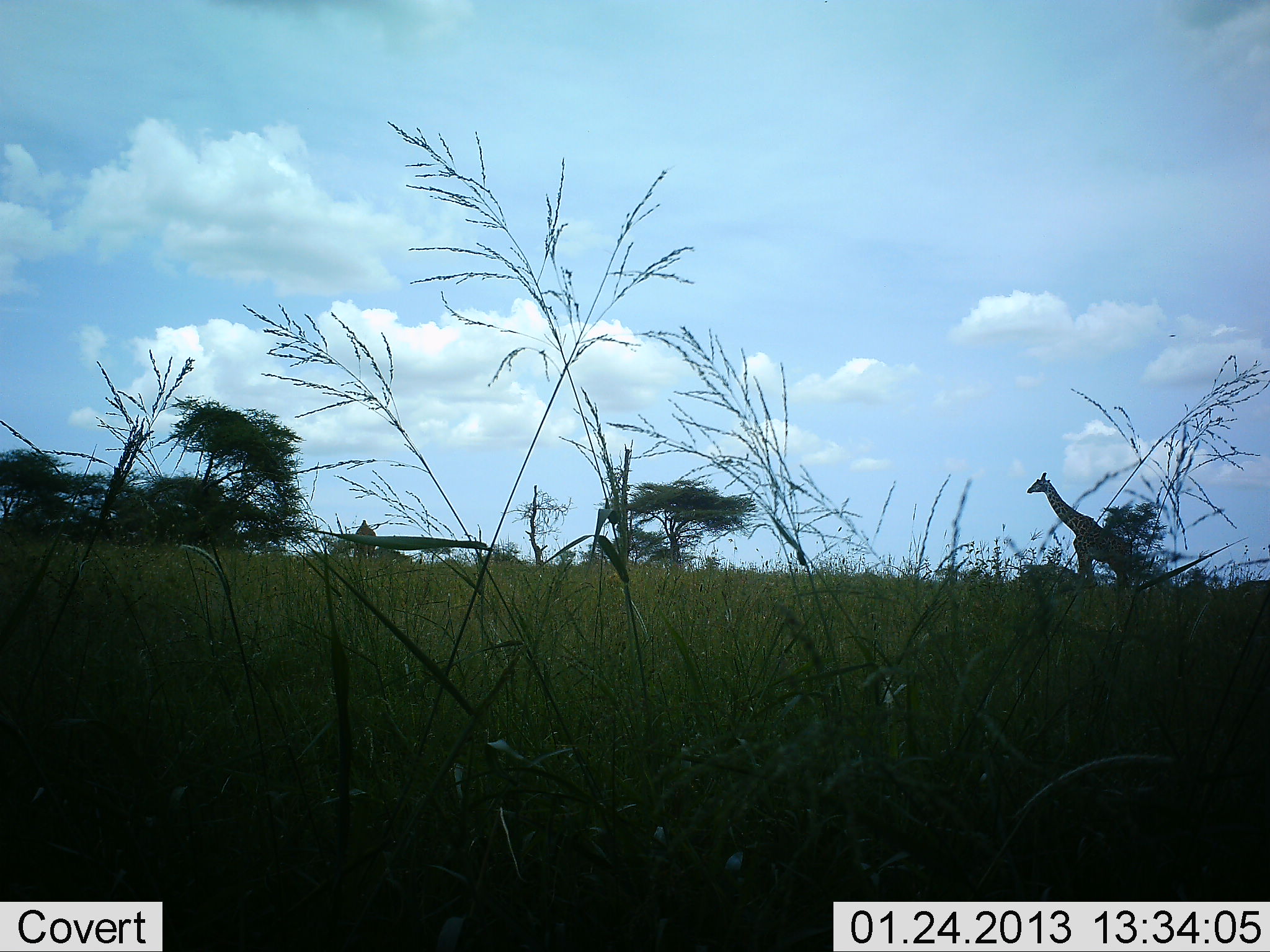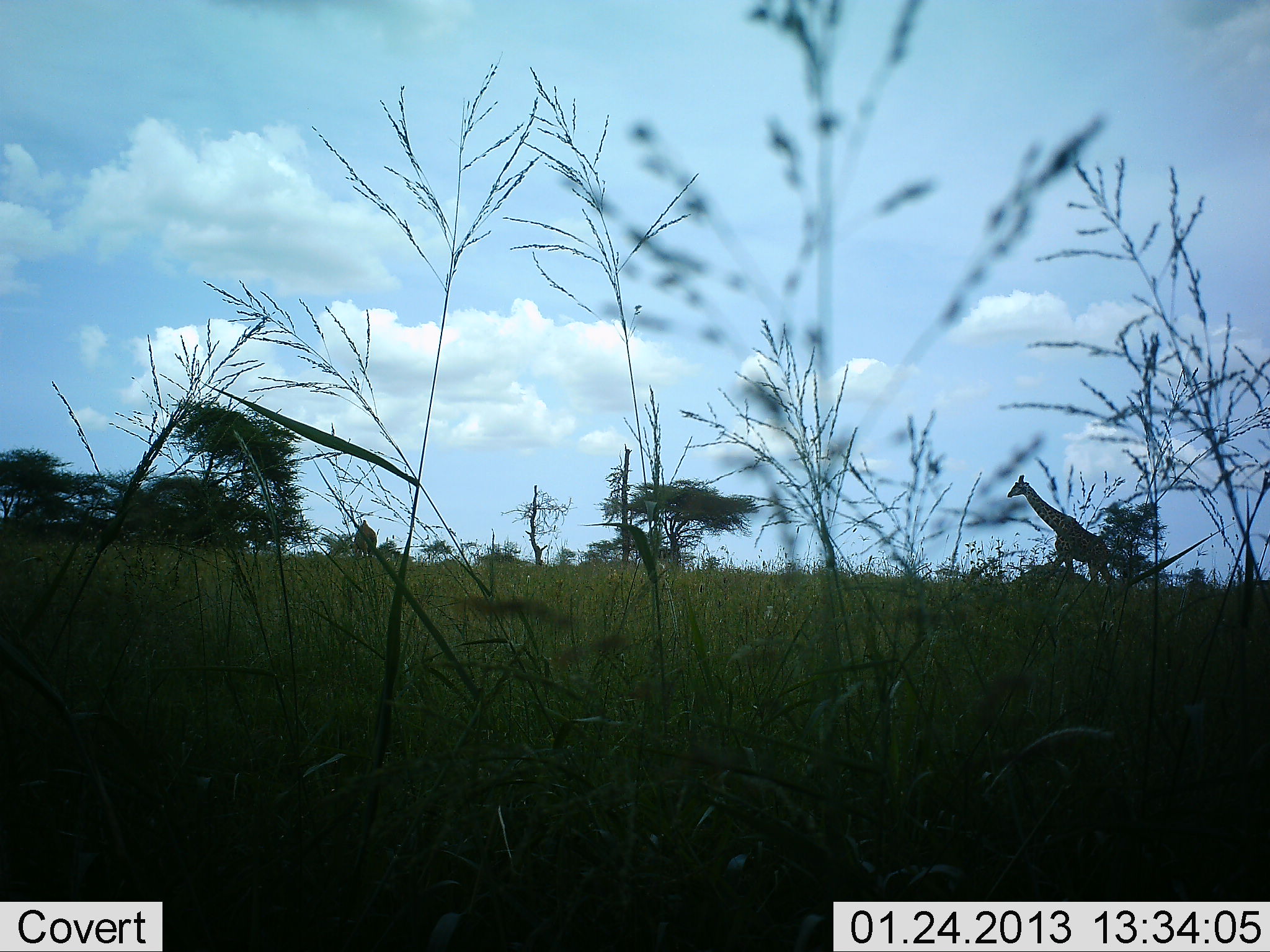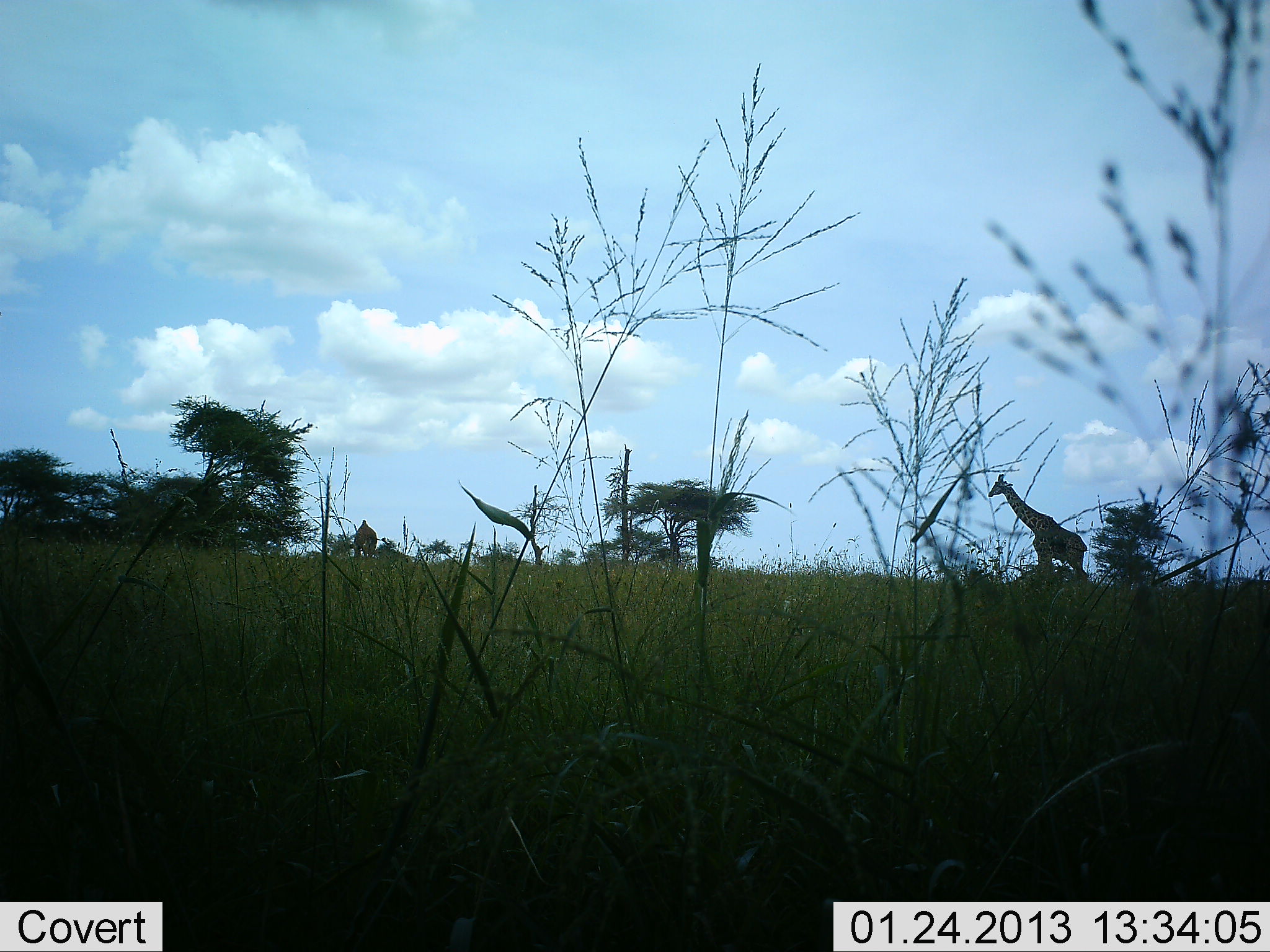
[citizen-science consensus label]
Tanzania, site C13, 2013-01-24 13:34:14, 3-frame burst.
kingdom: Animalia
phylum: Chordata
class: Mammalia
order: Artiodactyla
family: Giraffidae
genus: Giraffa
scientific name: Giraffa camelopardalis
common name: giraffe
Giraffe (Giraffa camelopardalis), count 1. Behavior (volunteer vote fractions): standing 13%, resting 0%, moving 91%, interacting 0%. Young present (vote fraction): 0%. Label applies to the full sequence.